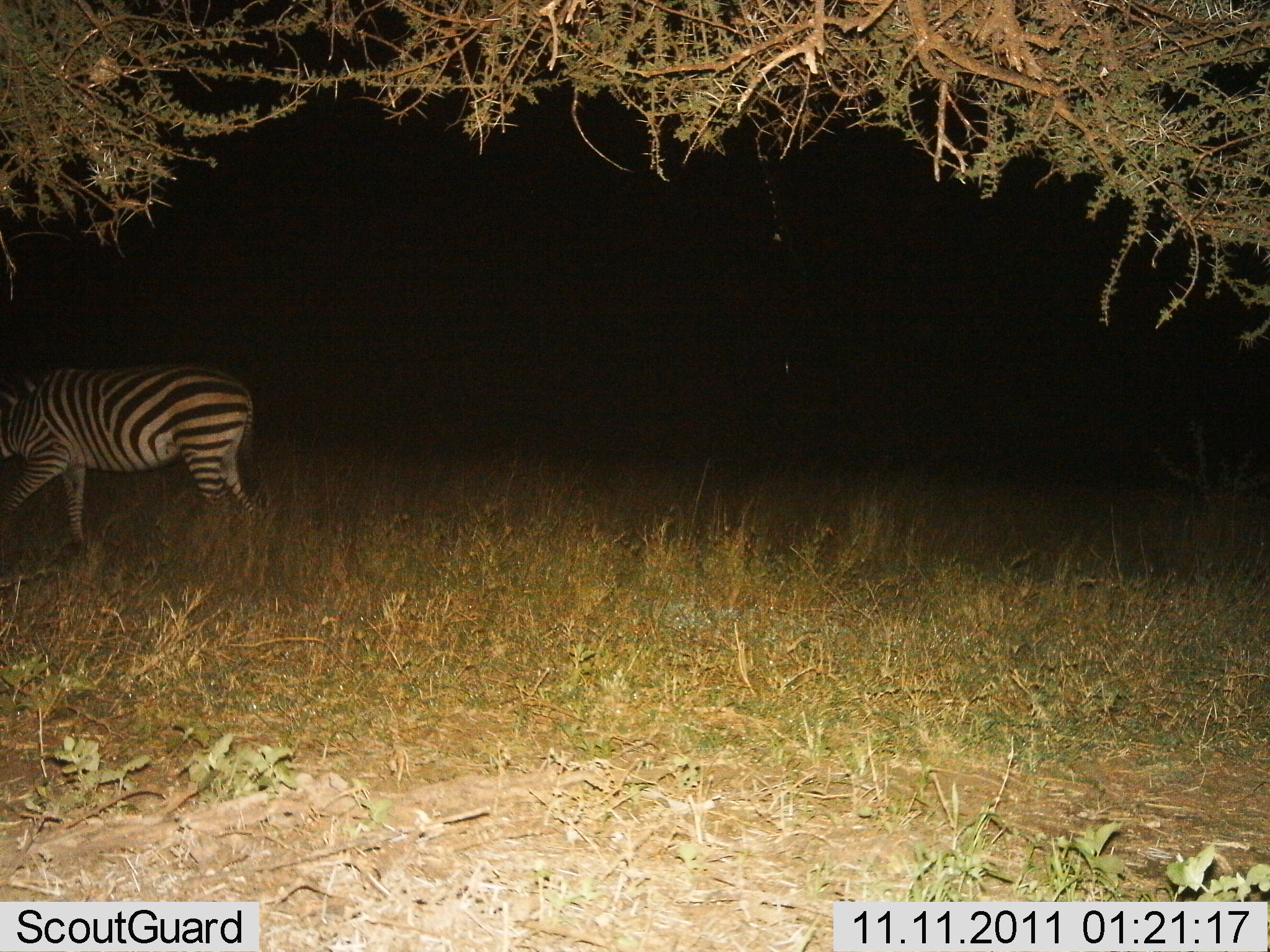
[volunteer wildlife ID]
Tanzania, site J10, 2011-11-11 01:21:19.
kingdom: Animalia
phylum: Chordata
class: Mammalia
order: Perissodactyla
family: Equidae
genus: Equus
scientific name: Equus quagga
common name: plains zebra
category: zebra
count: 1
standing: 25%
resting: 0%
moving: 75%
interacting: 0%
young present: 0%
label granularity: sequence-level